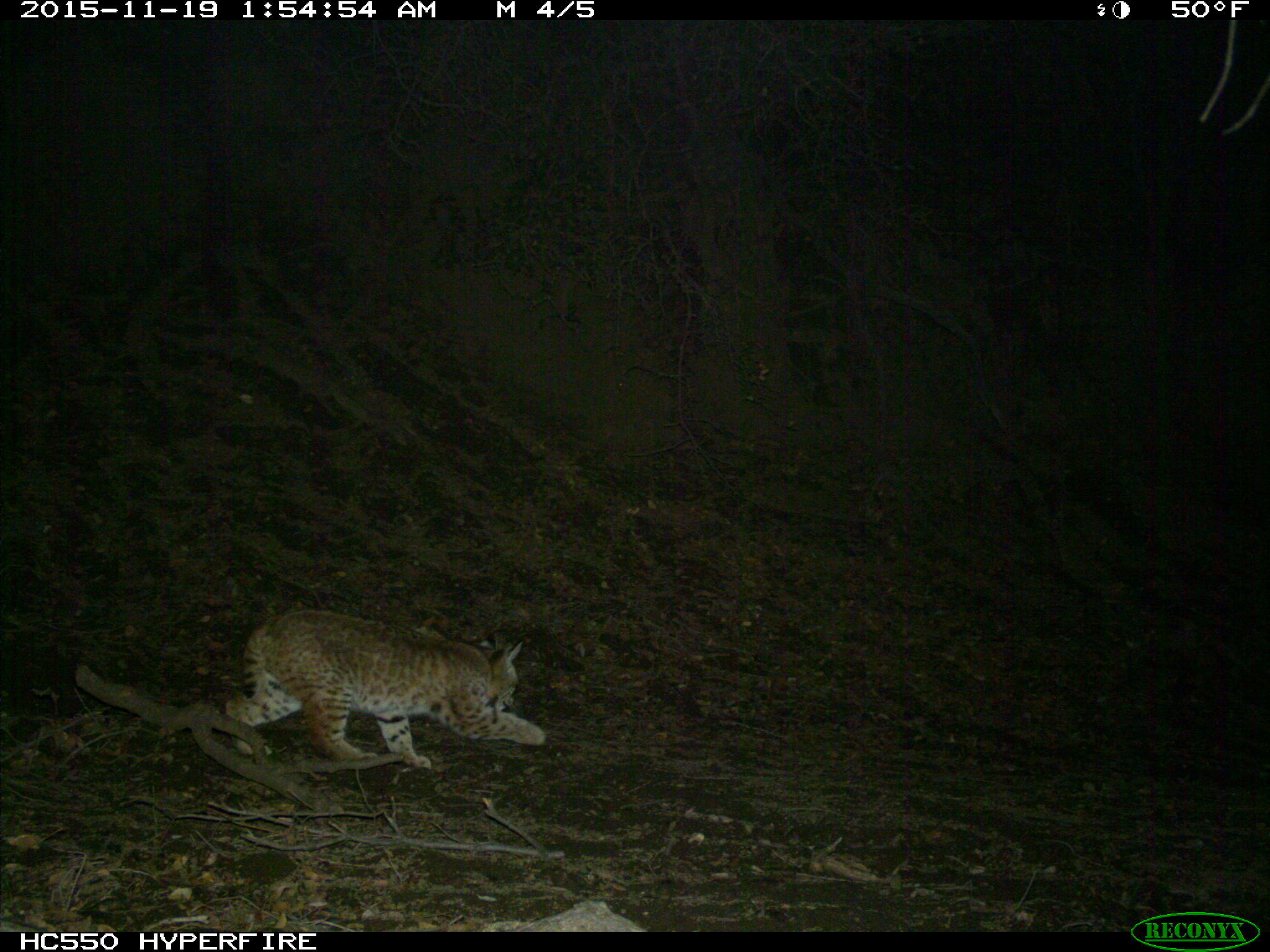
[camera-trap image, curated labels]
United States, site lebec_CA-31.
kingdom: Animalia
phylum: Chordata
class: Mammalia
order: Carnivora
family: Felidae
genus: Lynx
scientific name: Lynx rufus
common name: bobcat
Lynx rufus (bobcat).